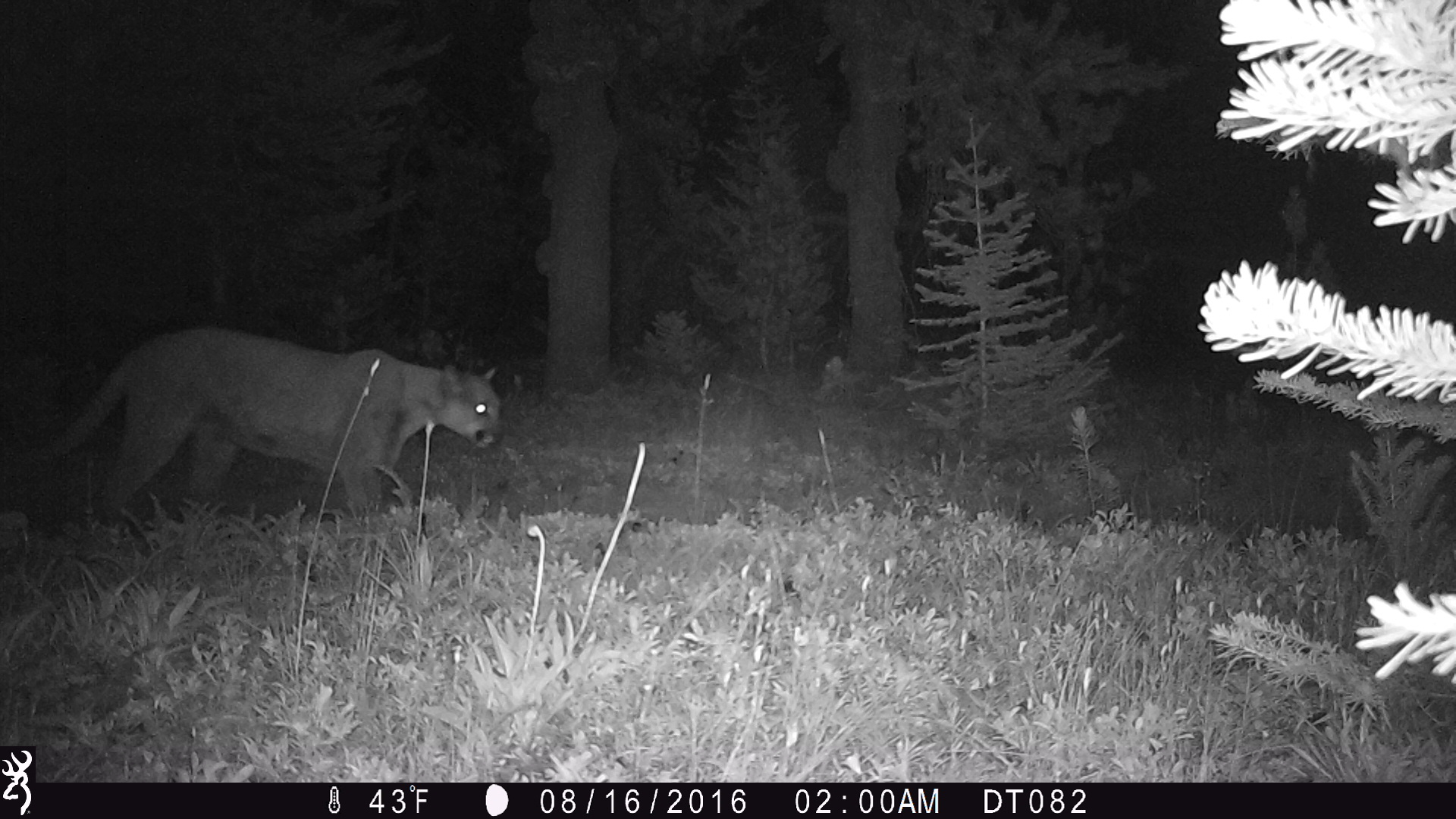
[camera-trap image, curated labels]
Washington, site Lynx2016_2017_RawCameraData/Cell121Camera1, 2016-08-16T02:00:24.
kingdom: Animalia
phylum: Chordata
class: Mammalia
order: Carnivora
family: Felidae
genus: Puma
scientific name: Puma concolor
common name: mountain lion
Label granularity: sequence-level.